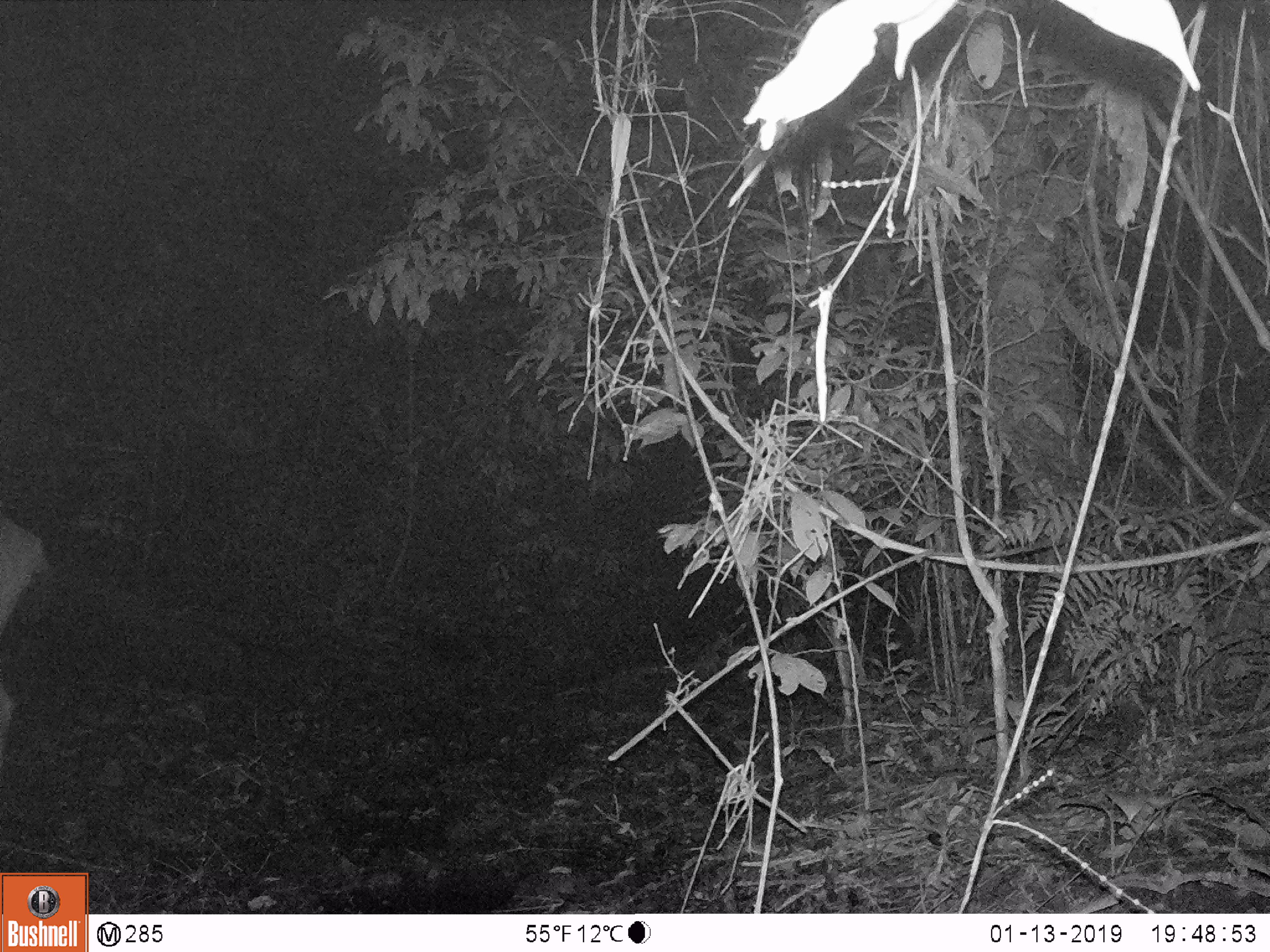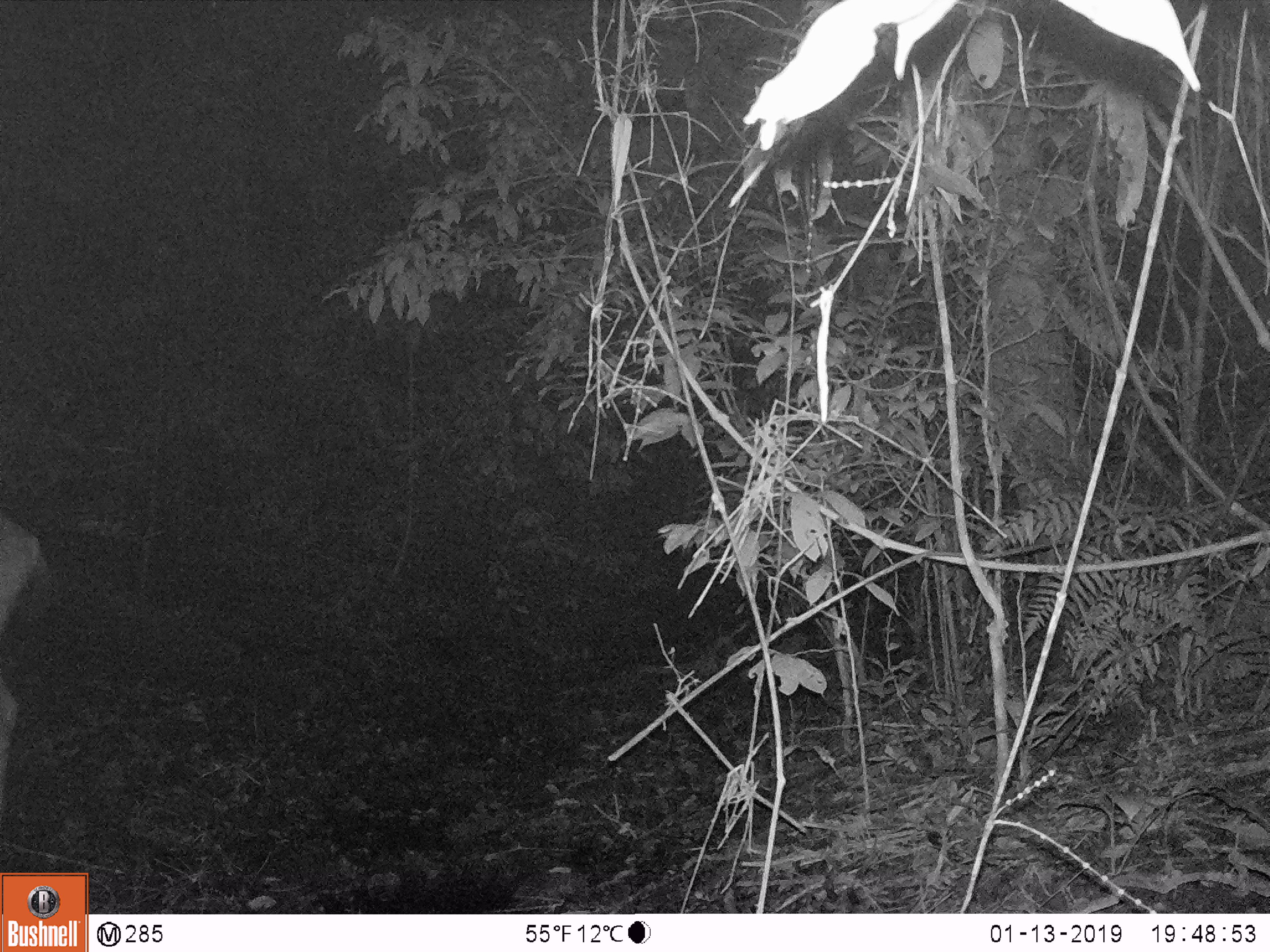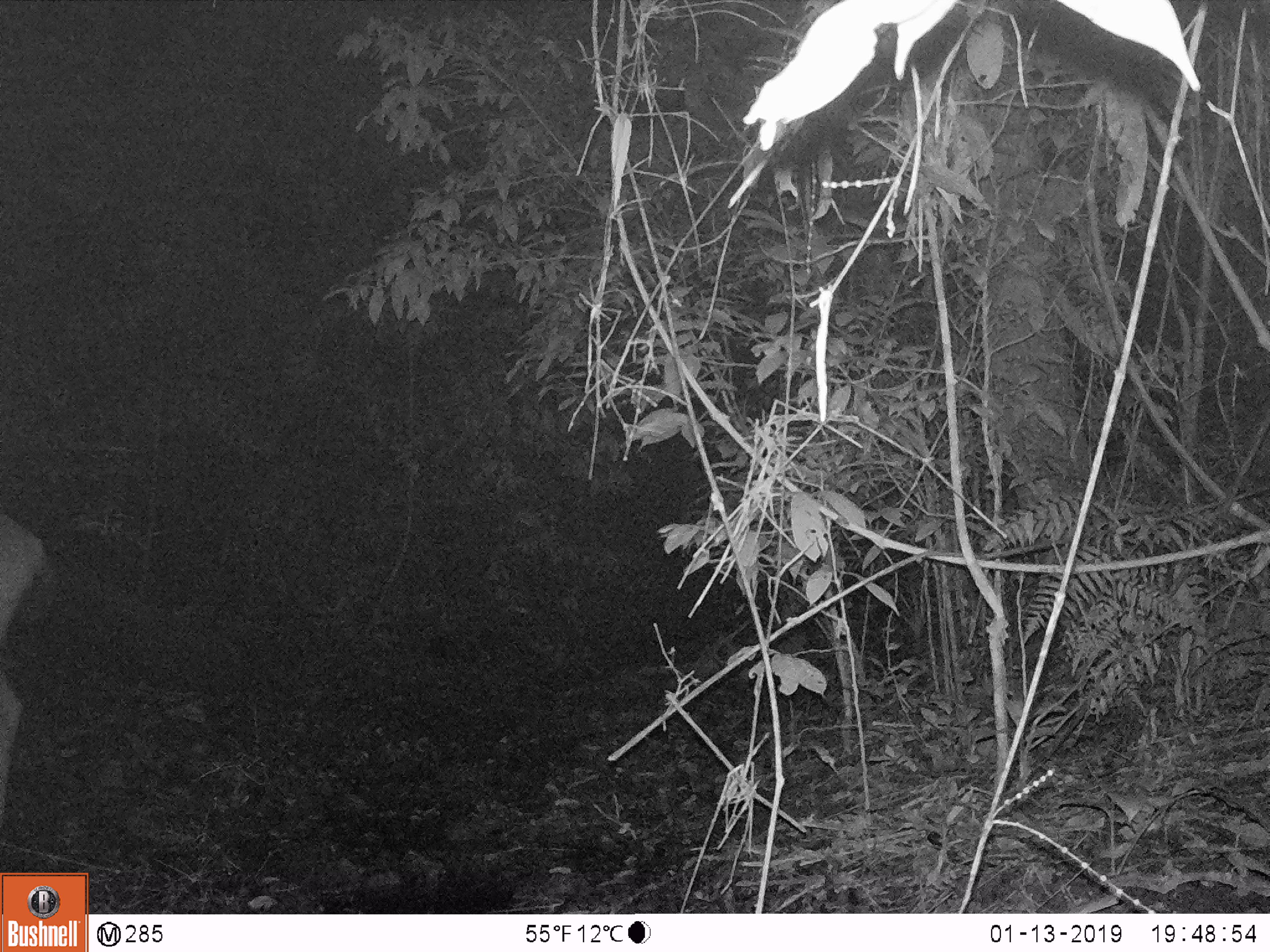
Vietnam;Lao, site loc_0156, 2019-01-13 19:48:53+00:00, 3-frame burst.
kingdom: Animalia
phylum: Chordata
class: Mammalia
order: Artiodactyla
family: Cervidae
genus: Rusa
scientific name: Rusa unicolor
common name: sambar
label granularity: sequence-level